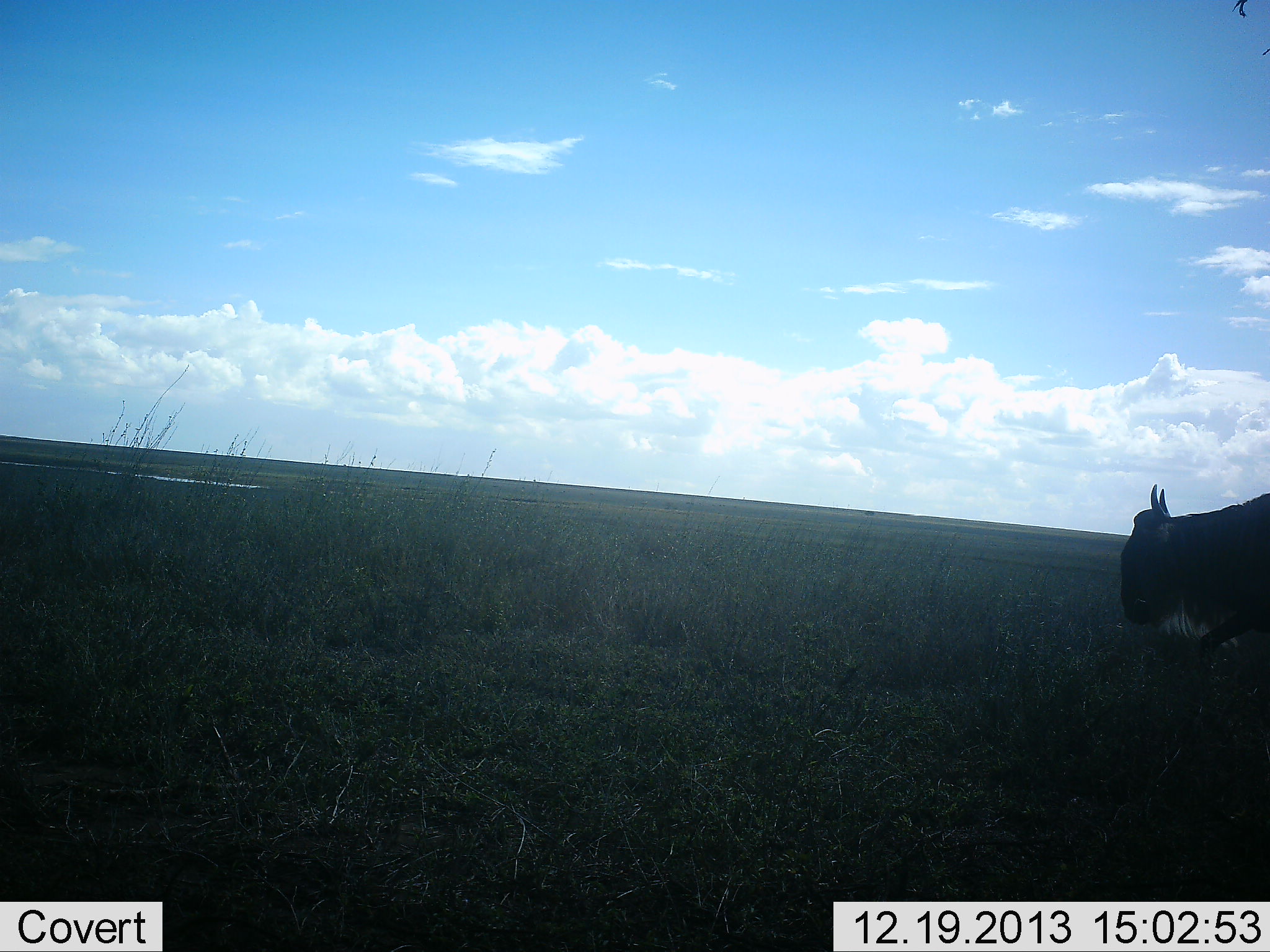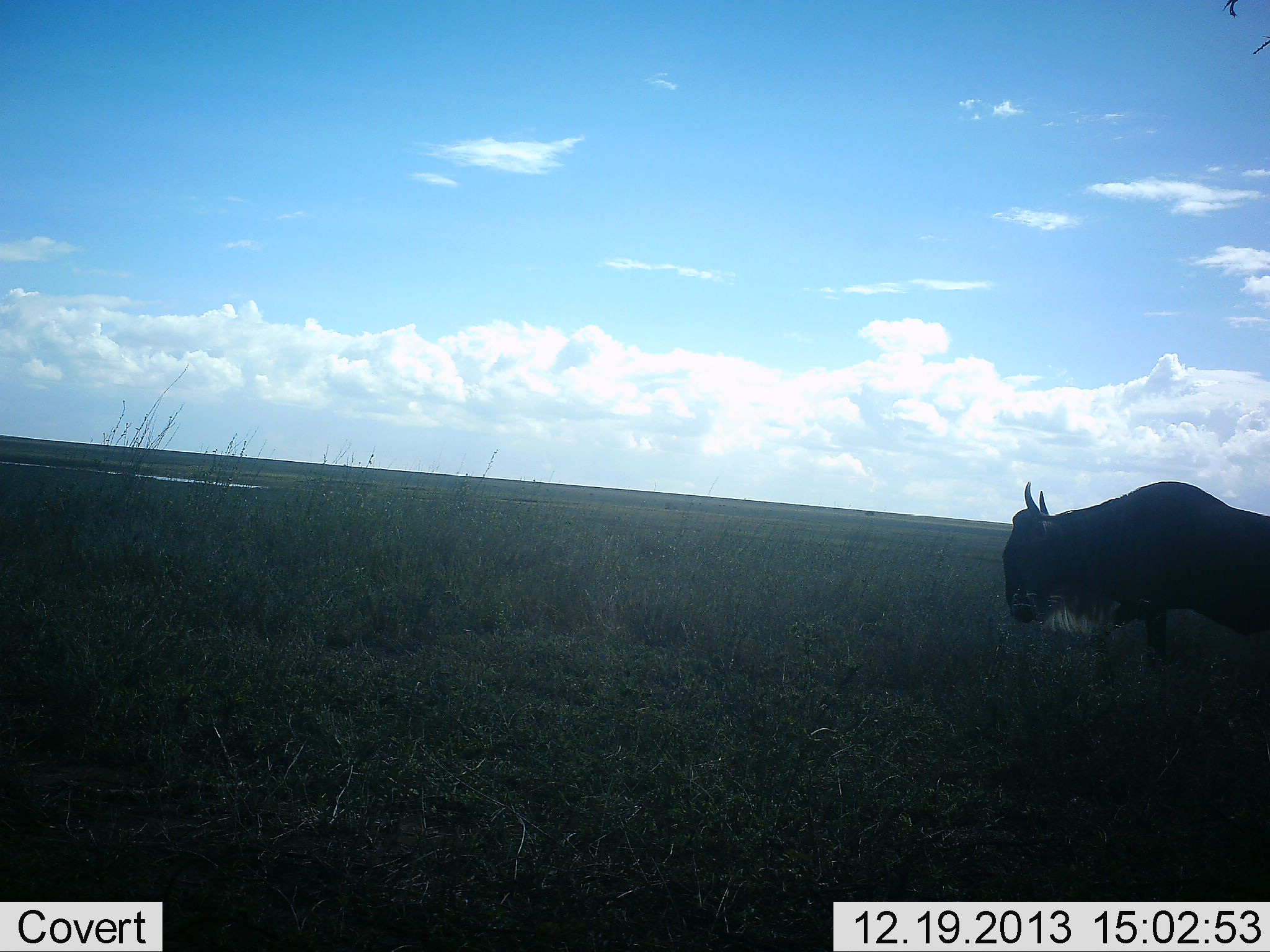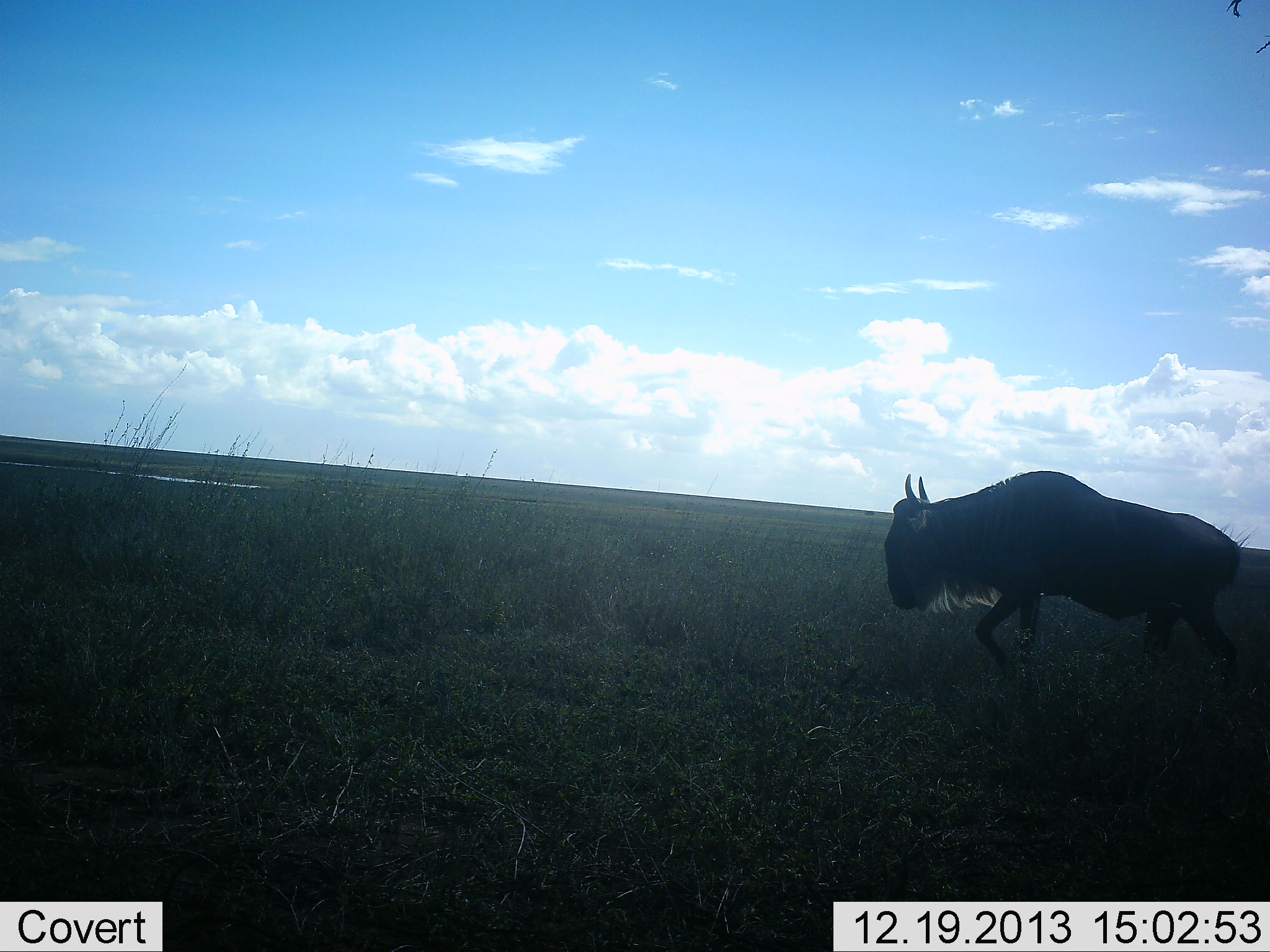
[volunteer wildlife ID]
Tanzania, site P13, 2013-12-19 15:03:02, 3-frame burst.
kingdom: Animalia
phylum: Chordata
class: Mammalia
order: Artiodactyla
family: Bovidae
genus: Connochaetes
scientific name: Connochaetes taurinus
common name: blue wildebeest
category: wildebeest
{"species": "wildebeest (blue wildebeest) (Connochaetes taurinus)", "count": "1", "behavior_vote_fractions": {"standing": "10%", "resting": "0%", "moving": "90%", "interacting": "0%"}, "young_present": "0%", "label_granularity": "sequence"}